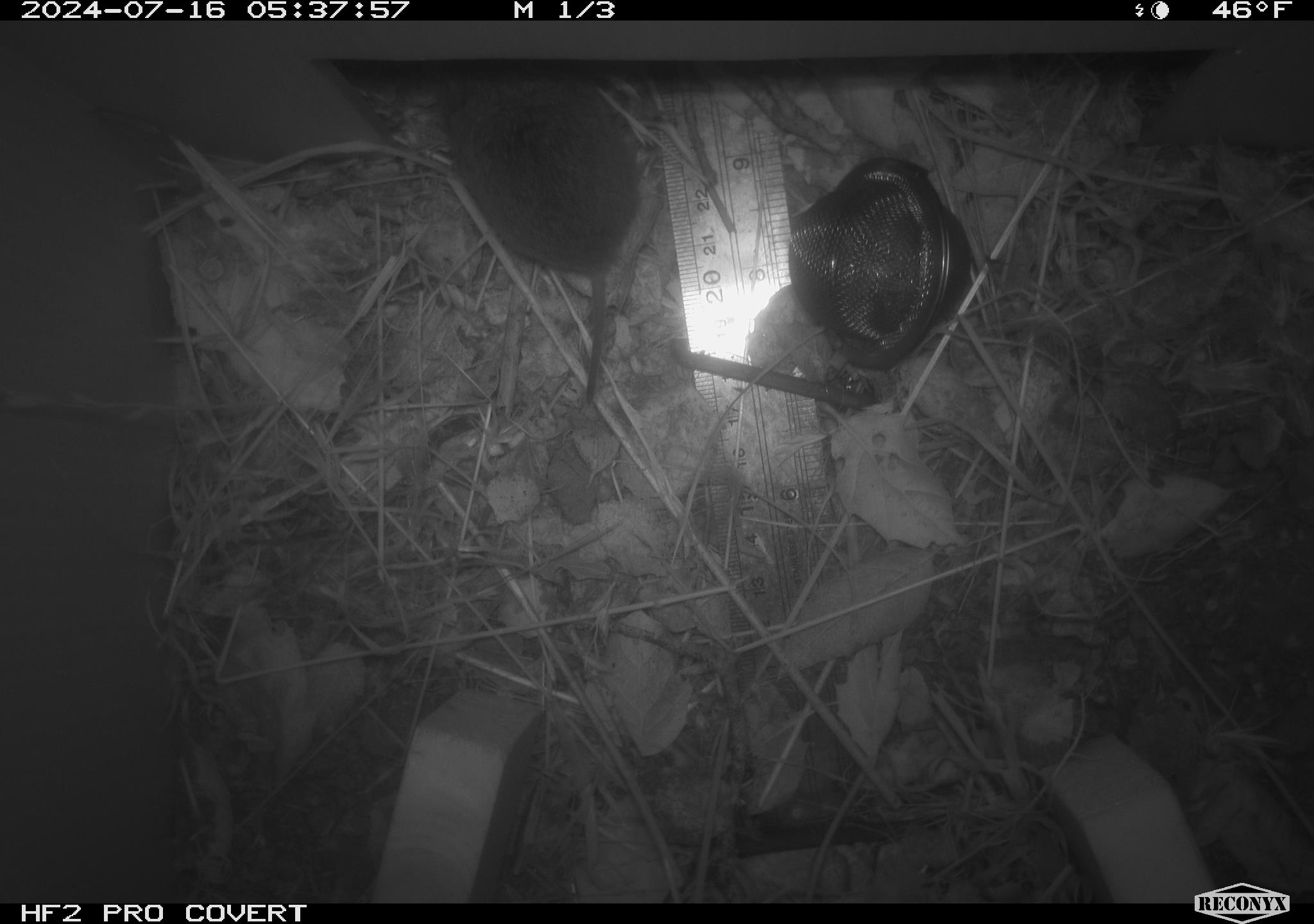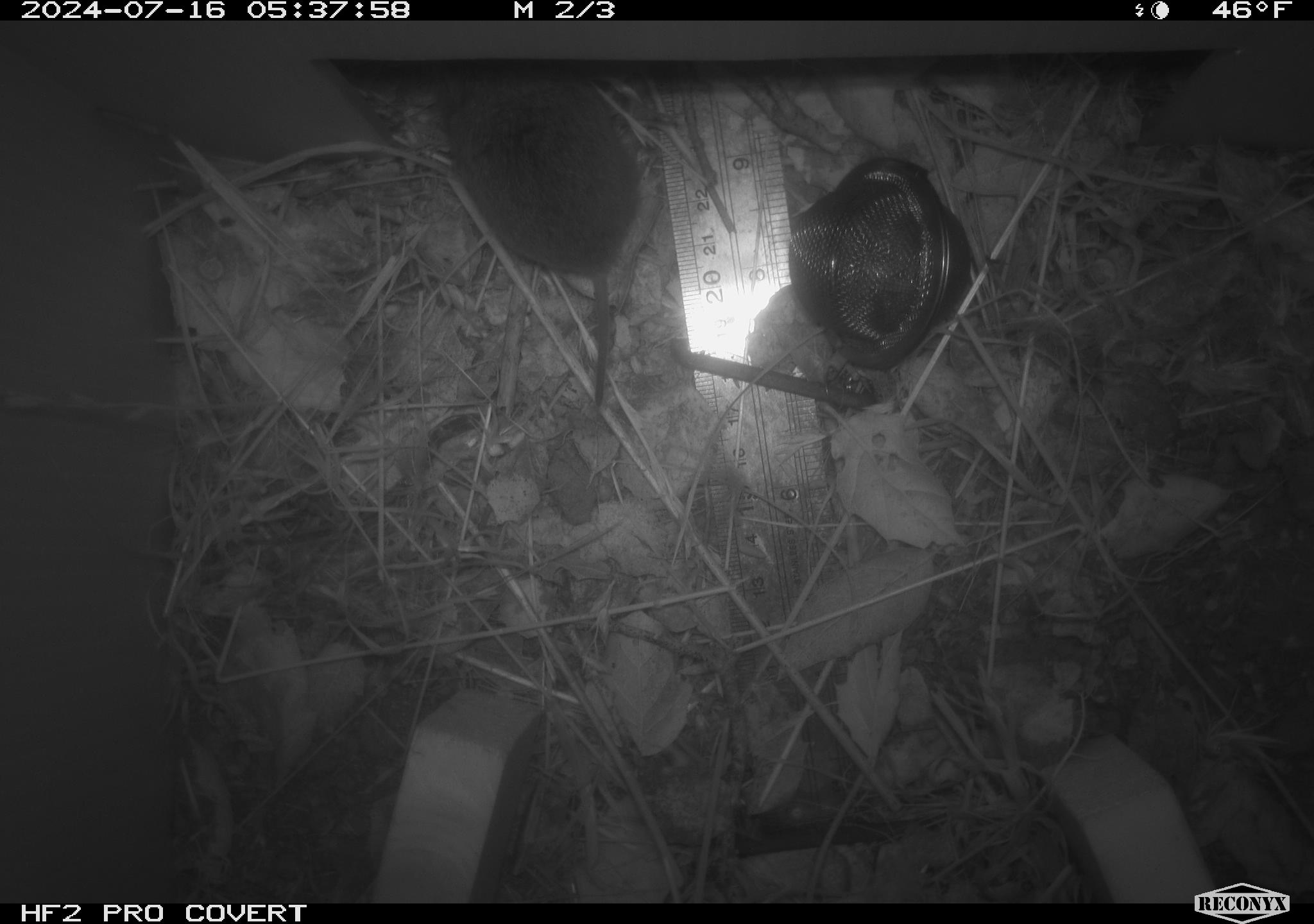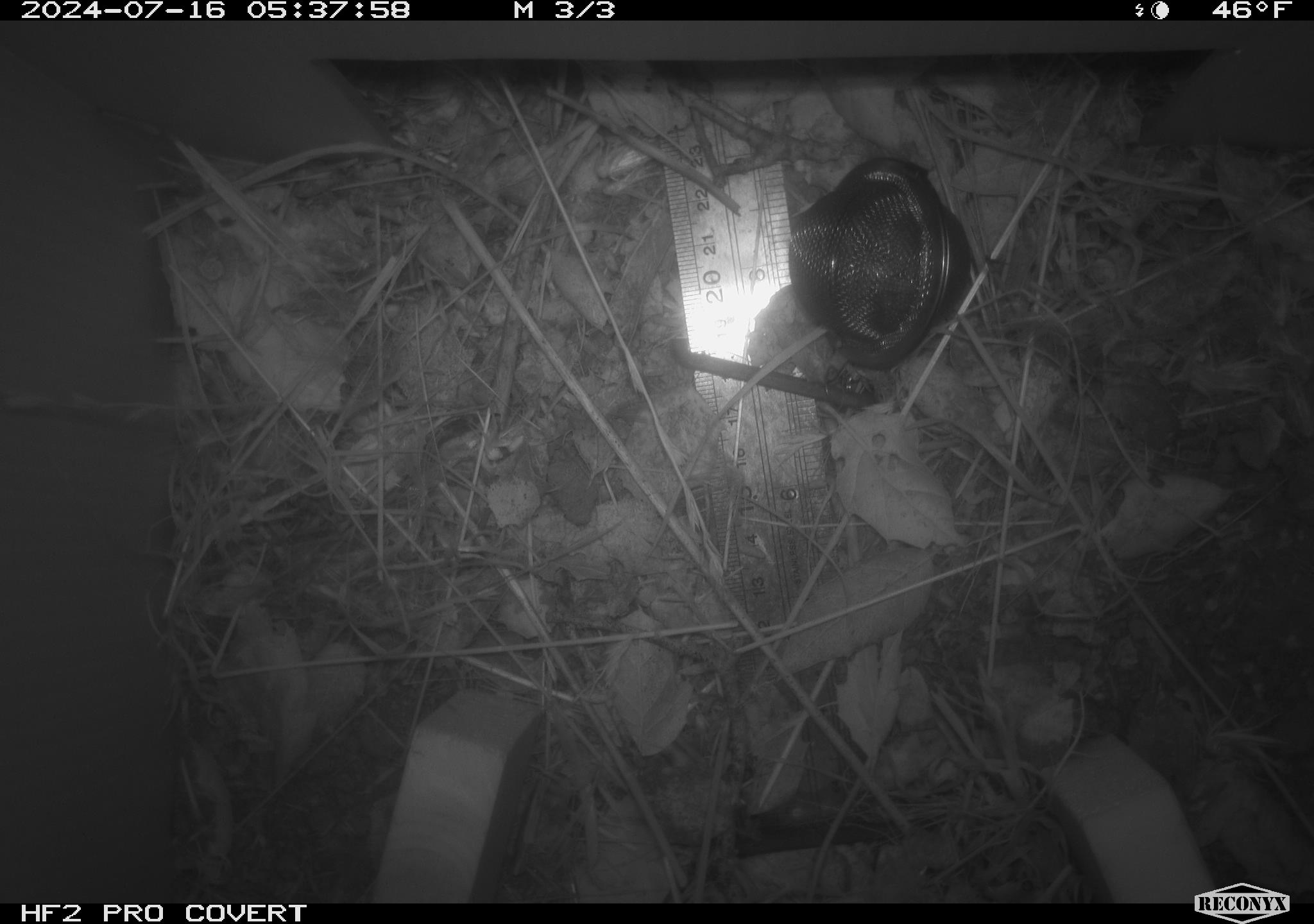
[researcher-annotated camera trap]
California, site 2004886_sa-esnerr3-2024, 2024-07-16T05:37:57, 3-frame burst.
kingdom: Animalia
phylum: Chordata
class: Mammalia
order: Rodentia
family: Cricetidae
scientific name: Cricetidae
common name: hamsters, voles, lemmings, and allies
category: cricetidae family